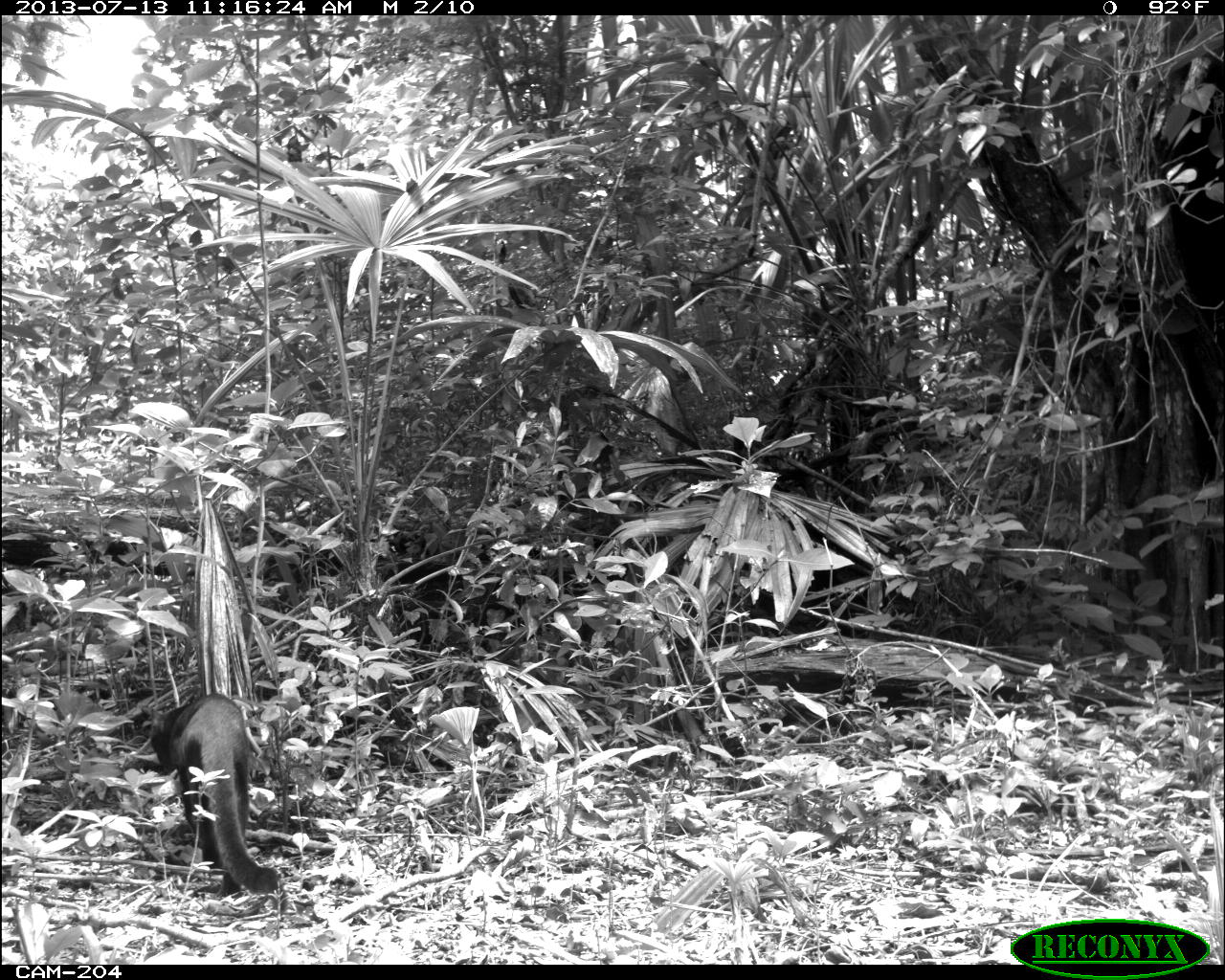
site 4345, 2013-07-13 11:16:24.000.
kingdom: Animalia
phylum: Chordata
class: Mammalia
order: Carnivora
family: Felidae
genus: Herpailurus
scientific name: Herpailurus yagouaroundi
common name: jaguarundi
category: puma yagoroundi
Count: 1.